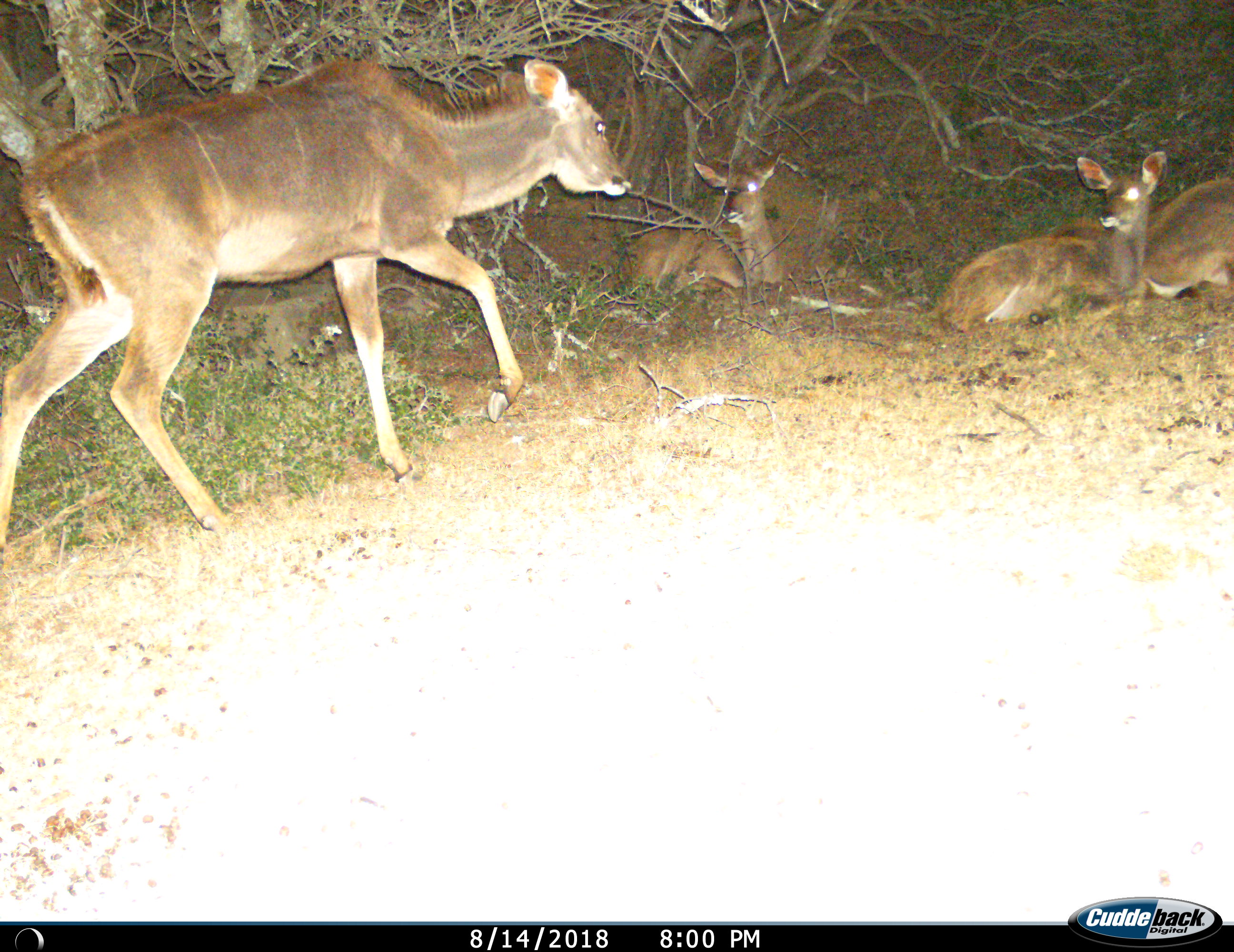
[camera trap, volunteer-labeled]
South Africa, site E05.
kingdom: Animalia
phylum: Chordata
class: Mammalia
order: Artiodactyla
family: Bovidae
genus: Tragelaphus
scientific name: Tragelaphus strepsiceros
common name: greater kudu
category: kudu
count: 4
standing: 0%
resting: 100%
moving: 88%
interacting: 0%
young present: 50%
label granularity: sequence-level